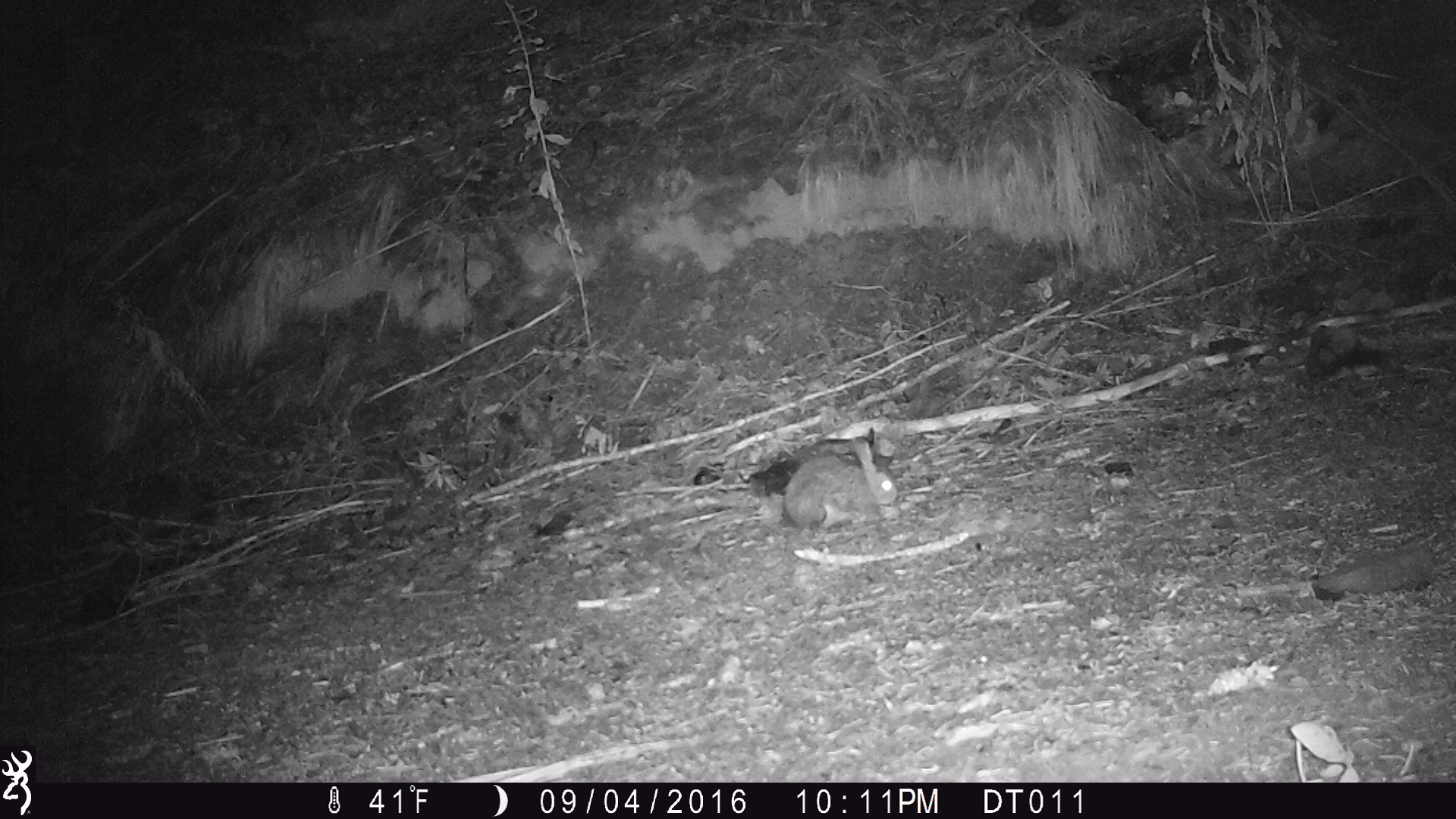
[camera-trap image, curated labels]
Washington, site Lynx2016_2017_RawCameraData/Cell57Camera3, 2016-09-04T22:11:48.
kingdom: Animalia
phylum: Chordata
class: Mammalia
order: Lagomorpha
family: Leporidae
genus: Lepus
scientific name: Lepus americanus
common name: snowshoe hare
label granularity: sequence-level